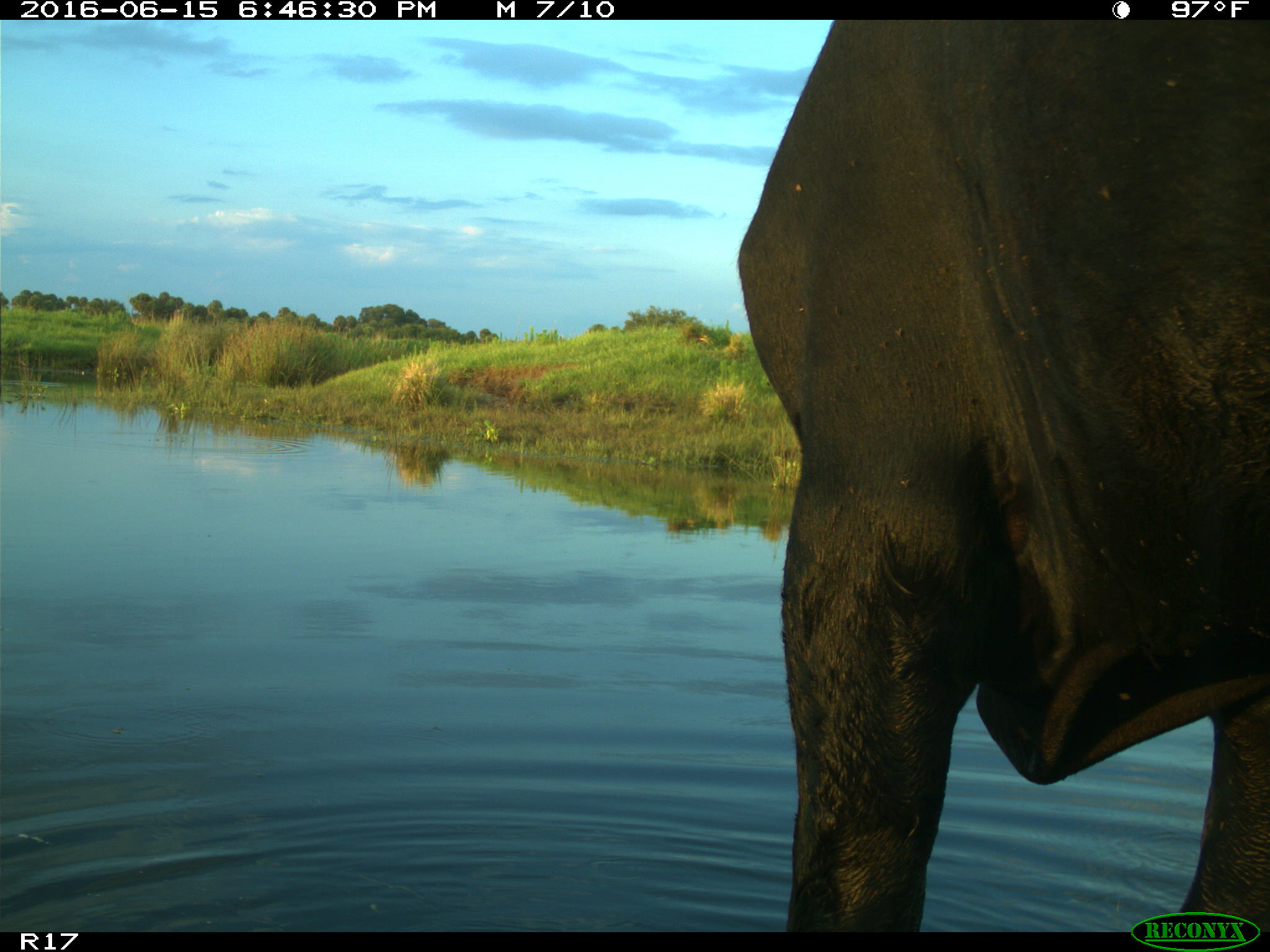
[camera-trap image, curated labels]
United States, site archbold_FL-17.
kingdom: Animalia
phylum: Chordata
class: Mammalia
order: Artiodactyla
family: Bovidae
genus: Bos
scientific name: Bos taurus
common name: domestic cow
Bos taurus (domestic cow).